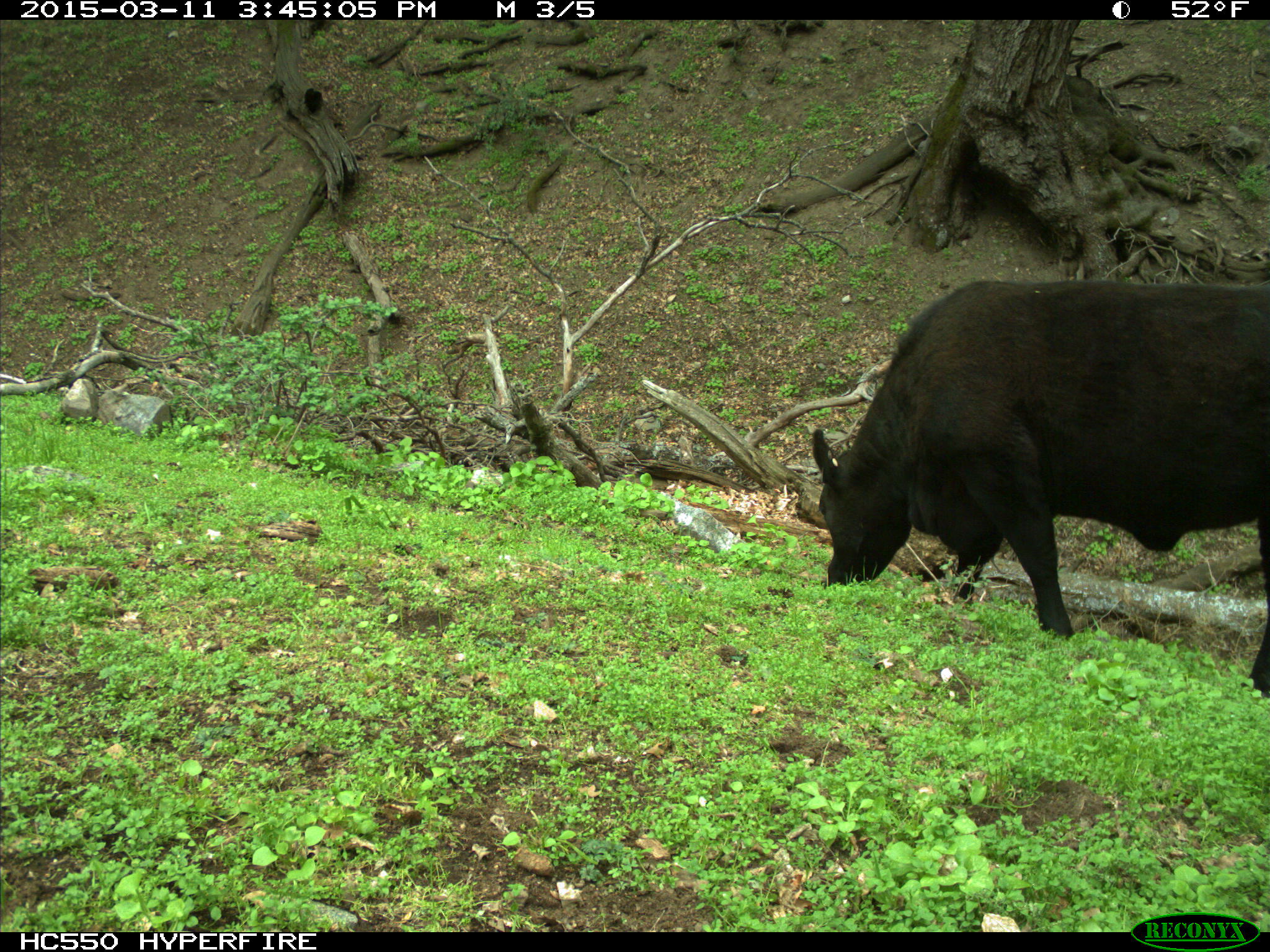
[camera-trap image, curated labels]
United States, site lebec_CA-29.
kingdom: Animalia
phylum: Chordata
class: Mammalia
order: Artiodactyla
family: Bovidae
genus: Bos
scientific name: Bos taurus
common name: domestic cow